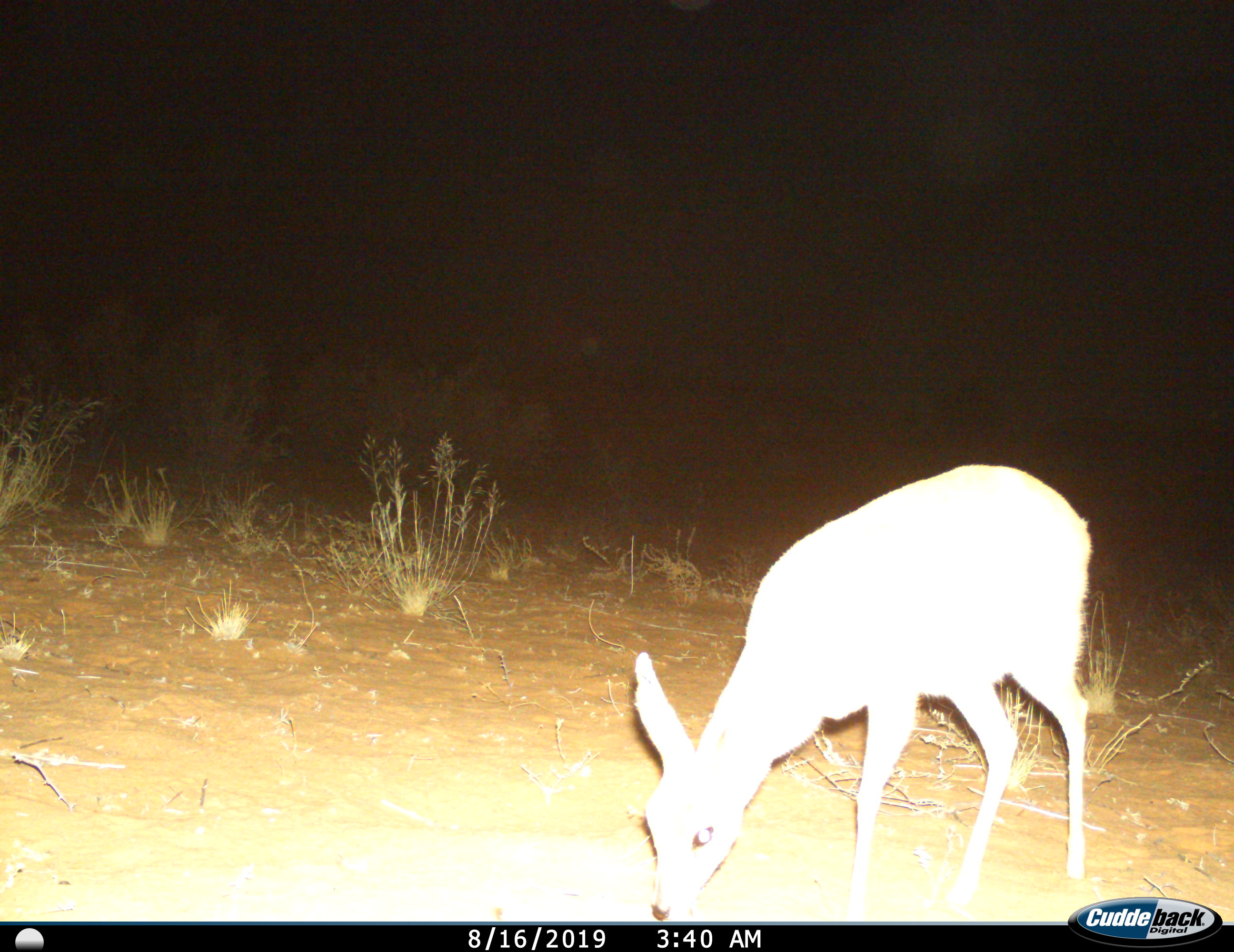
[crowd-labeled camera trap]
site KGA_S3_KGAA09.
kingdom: Animalia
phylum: Chordata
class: Mammalia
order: Artiodactyla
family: Bovidae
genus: Raphicerus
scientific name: Raphicerus campestris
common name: steenbok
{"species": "steenbok (Raphicerus campestris)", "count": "1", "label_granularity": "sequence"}